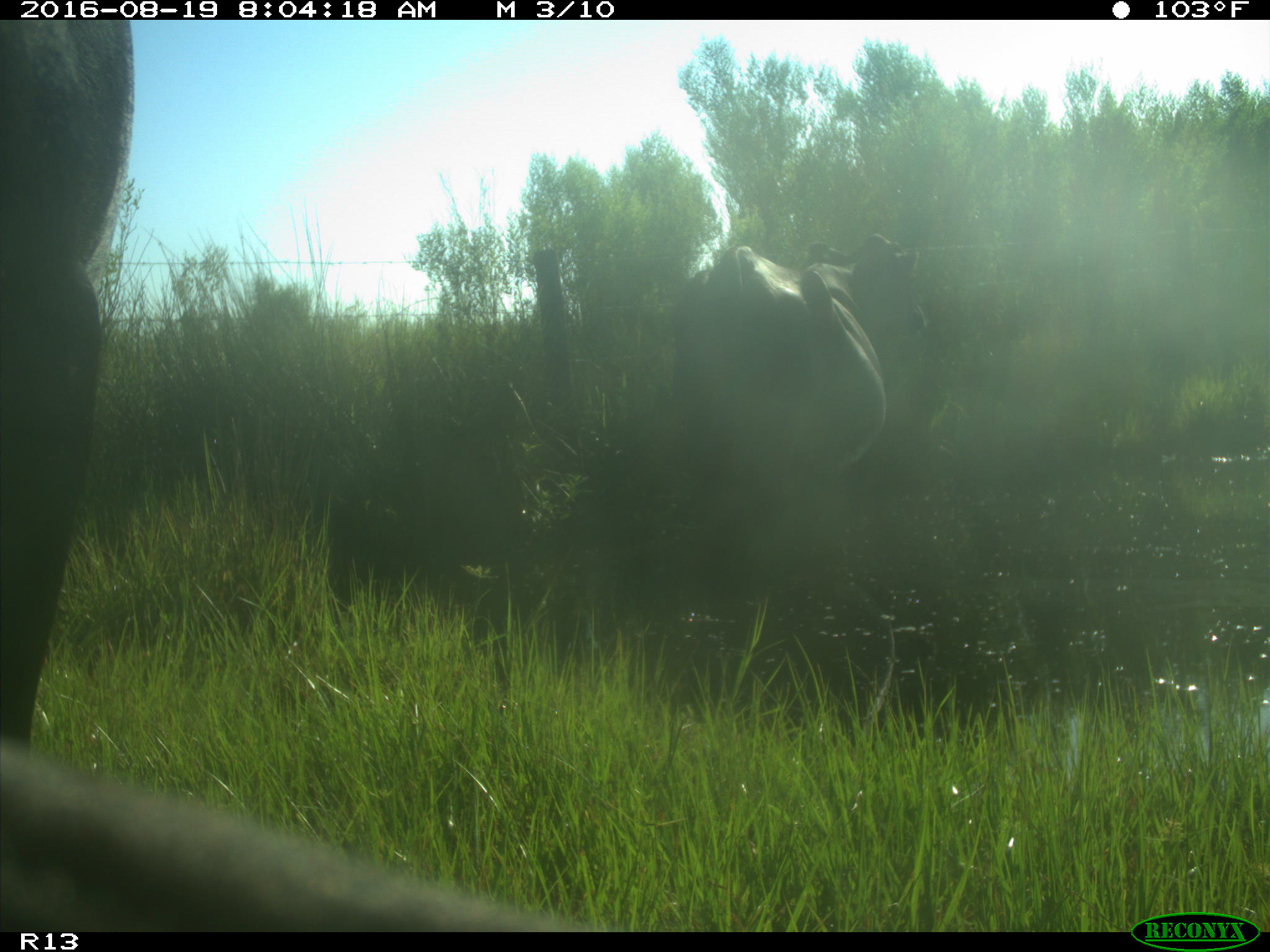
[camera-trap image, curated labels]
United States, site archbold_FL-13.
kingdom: Animalia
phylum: Chordata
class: Mammalia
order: Artiodactyla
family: Bovidae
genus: Bos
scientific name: Bos taurus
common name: domestic cow